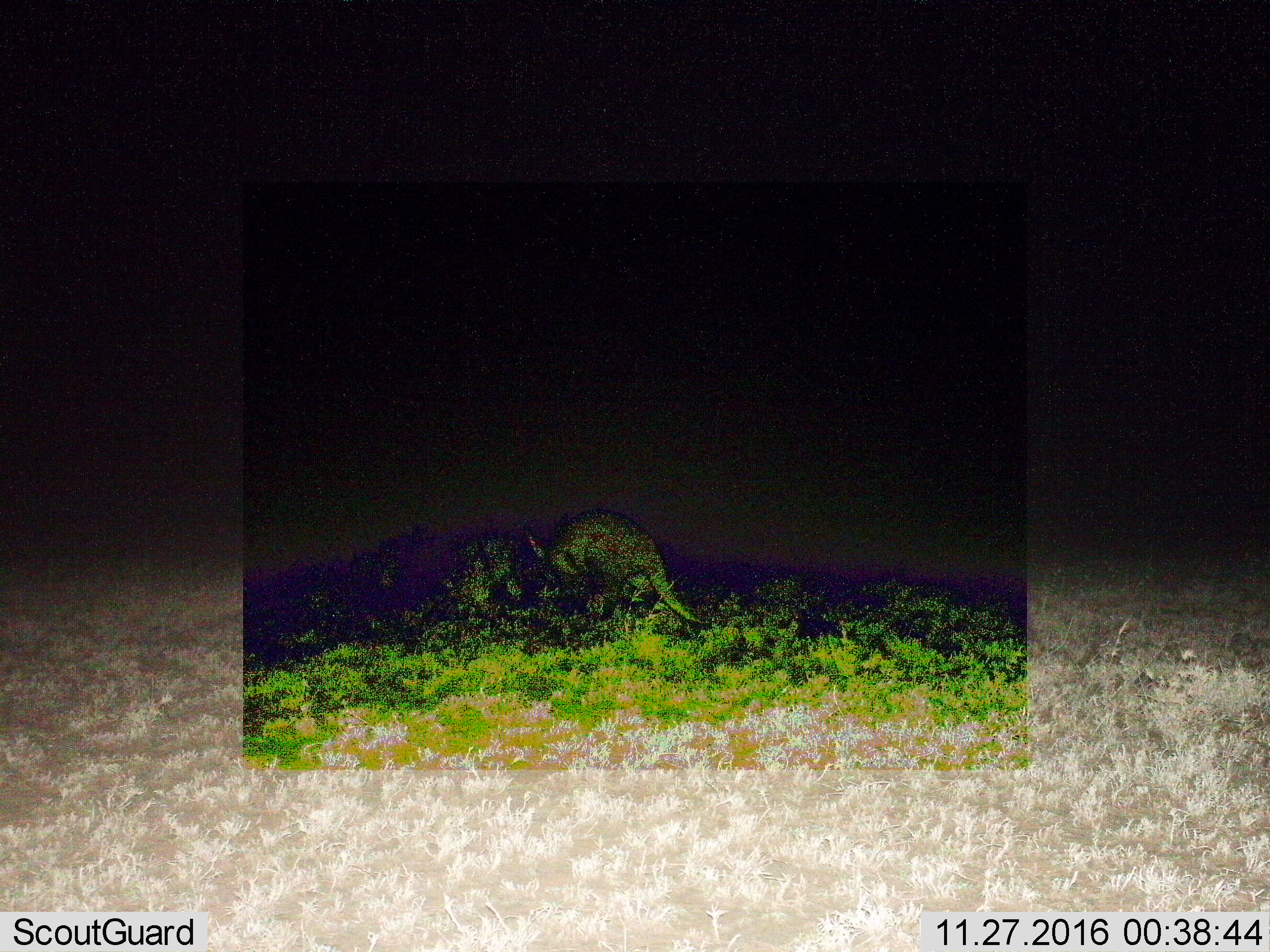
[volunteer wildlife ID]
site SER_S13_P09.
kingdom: Animalia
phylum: Chordata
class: Mammalia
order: Tubulidentata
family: Orycteropodidae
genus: Orycteropus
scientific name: Orycteropus afer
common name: aardvark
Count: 1.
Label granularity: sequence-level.